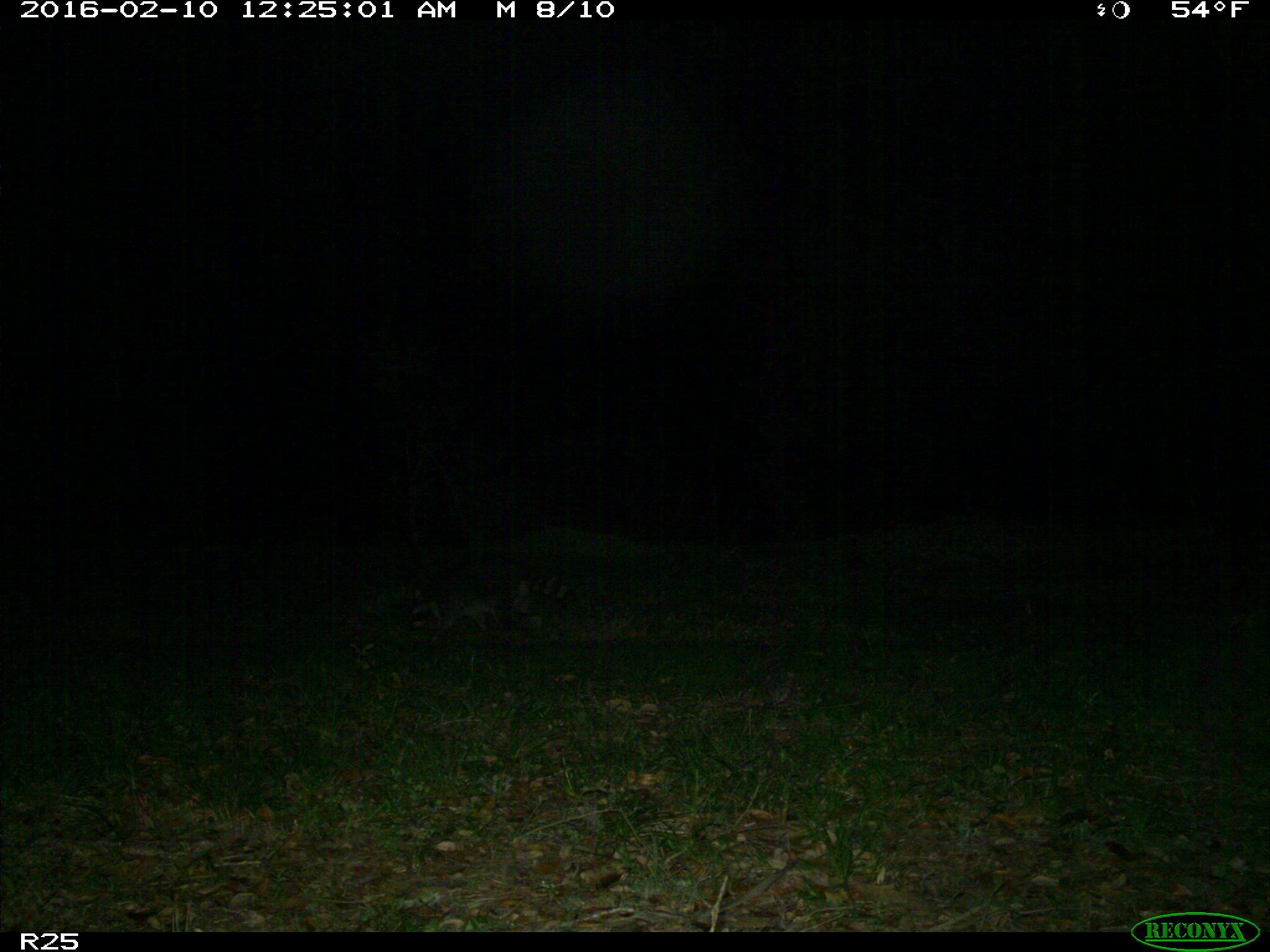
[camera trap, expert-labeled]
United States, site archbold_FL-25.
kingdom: Animalia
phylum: Chordata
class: Mammalia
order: Carnivora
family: Procyonidae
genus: Procyon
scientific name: Procyon lotor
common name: common raccoon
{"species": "Procyon lotor (common raccoon)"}